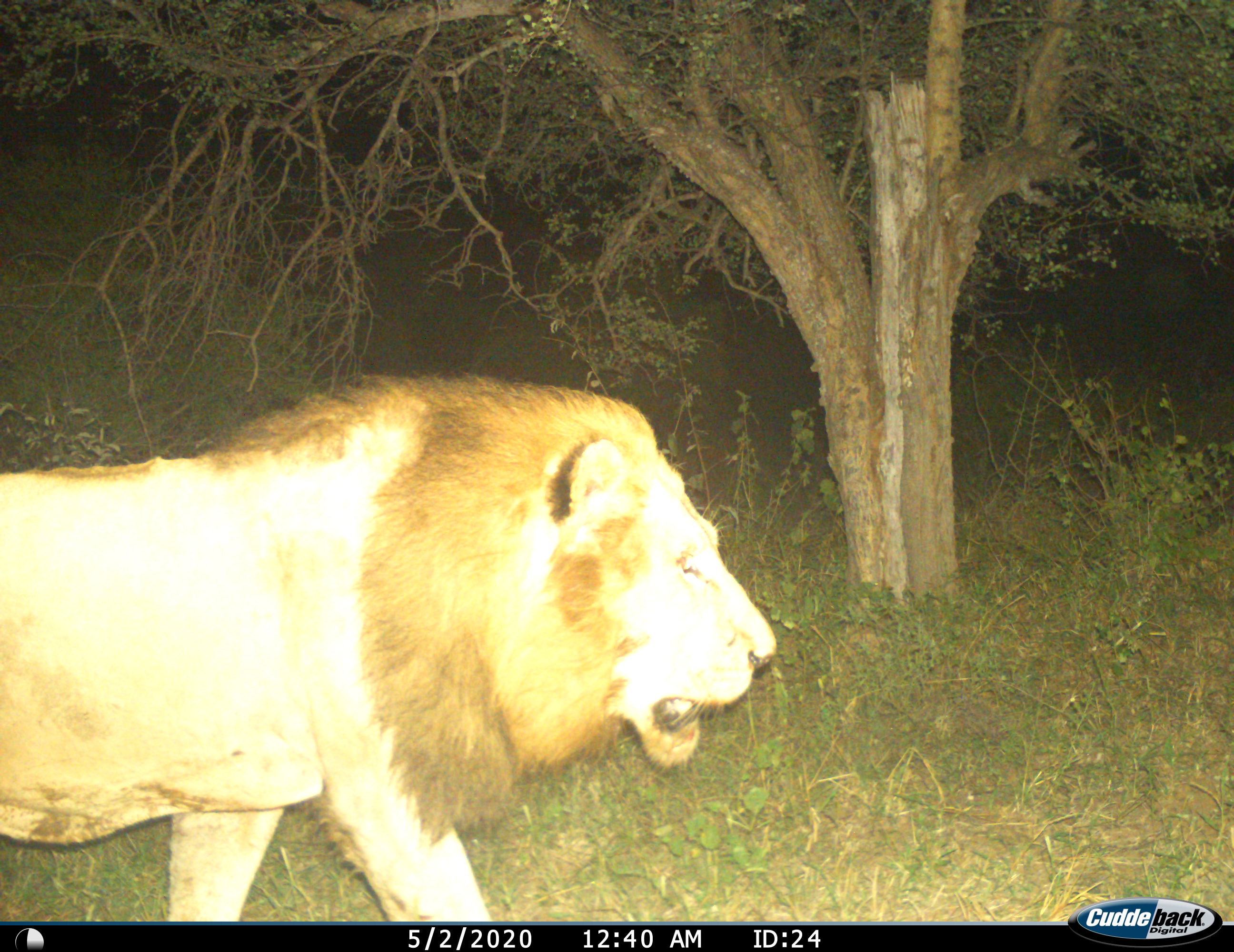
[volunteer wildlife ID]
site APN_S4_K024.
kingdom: Animalia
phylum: Chordata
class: Mammalia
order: Carnivora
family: Felidae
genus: Panthera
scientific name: Panthera leo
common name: lion male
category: lionmale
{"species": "lionmale (lion male) (Panthera leo)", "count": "1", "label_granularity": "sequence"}